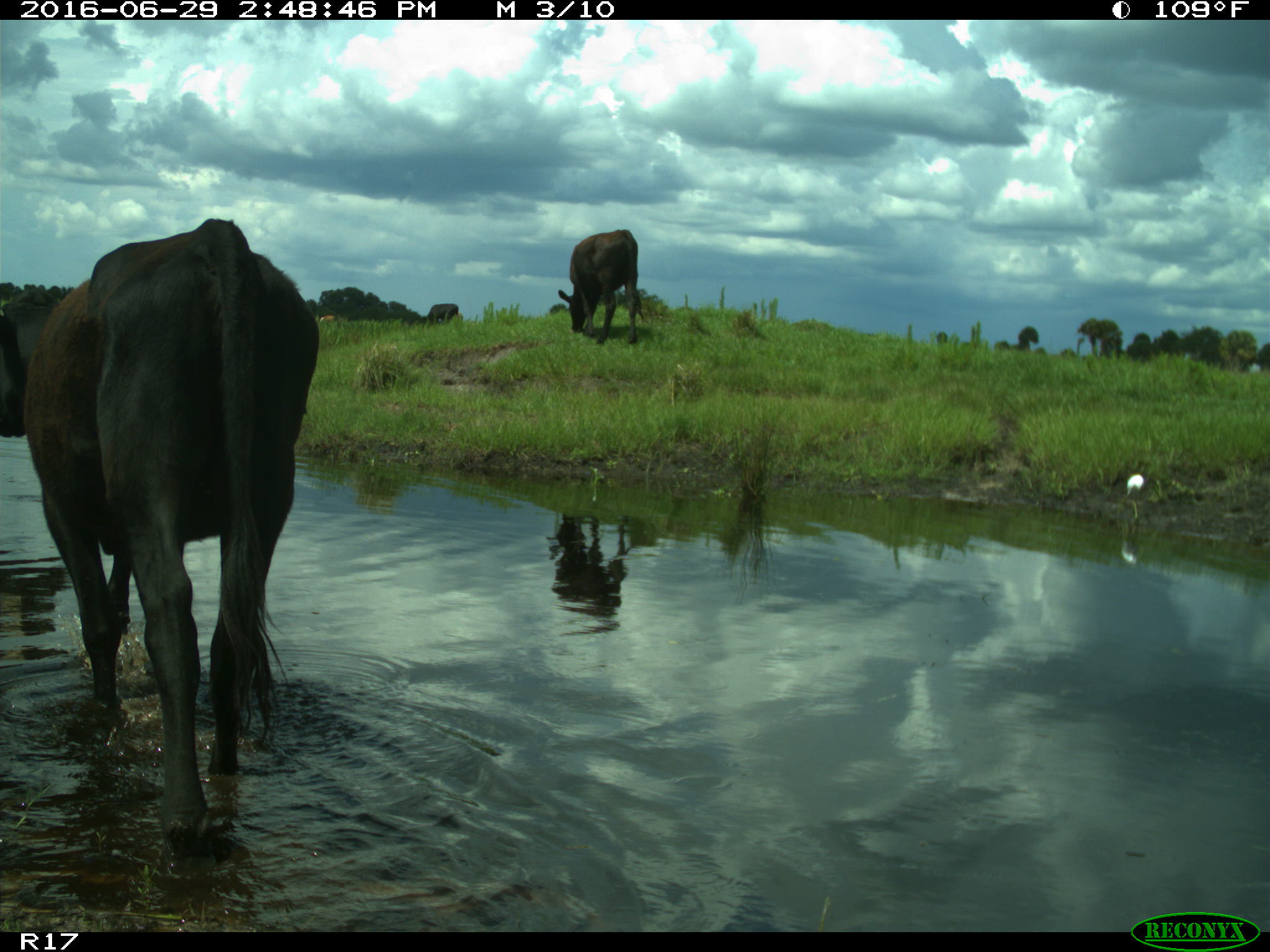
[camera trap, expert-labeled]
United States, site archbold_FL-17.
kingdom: Animalia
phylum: Chordata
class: Mammalia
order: Artiodactyla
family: Bovidae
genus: Bos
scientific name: Bos taurus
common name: domestic cow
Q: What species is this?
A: Bos taurus (domestic cow).